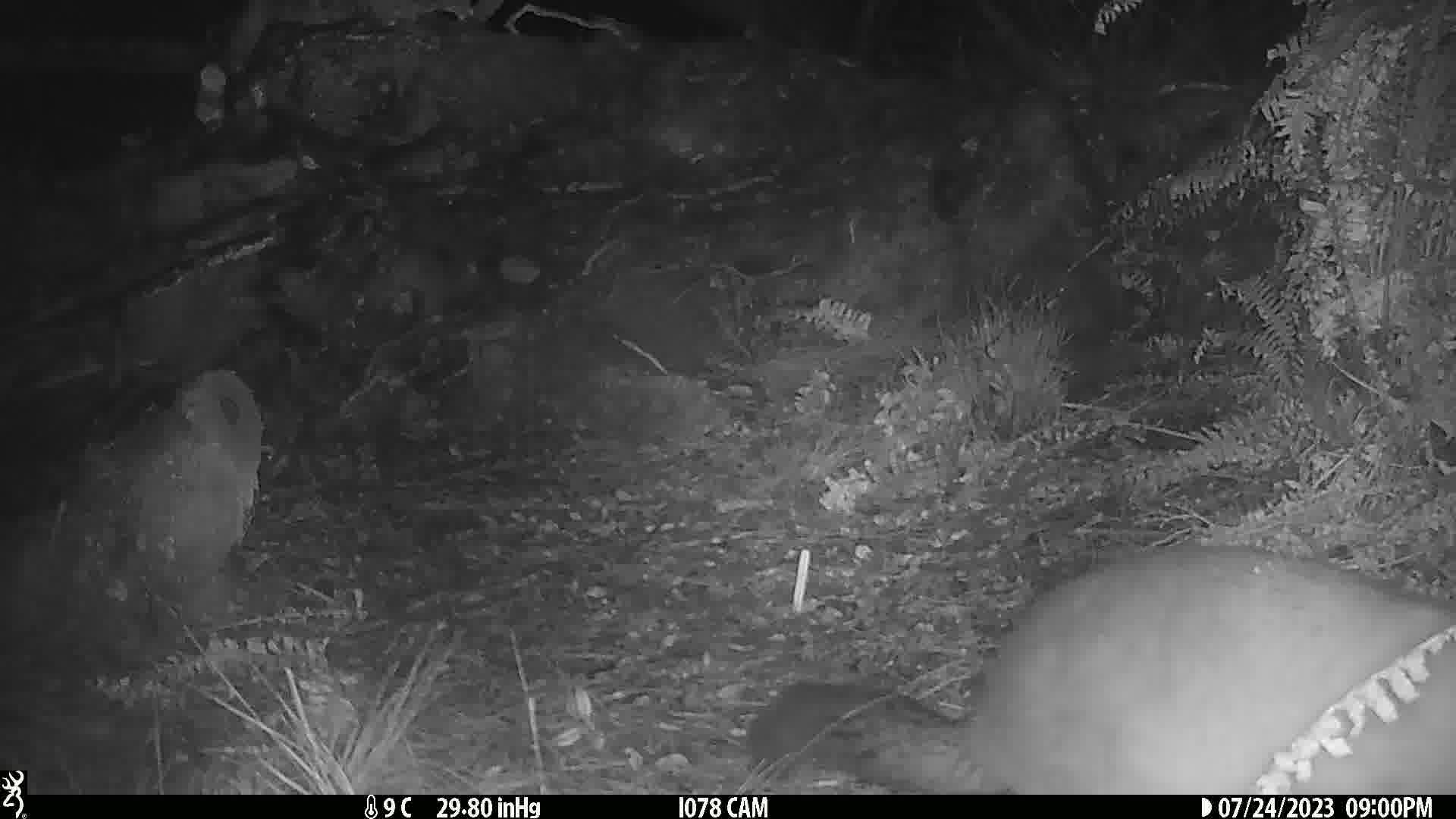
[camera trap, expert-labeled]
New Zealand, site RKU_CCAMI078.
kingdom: Animalia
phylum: Chordata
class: Mammalia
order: Diprotodontia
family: Phalangeridae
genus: Trichosurus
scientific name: Trichosurus vulpecula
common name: common brushtail possum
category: possum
Possum (common brushtail possum) (Trichosurus vulpecula).